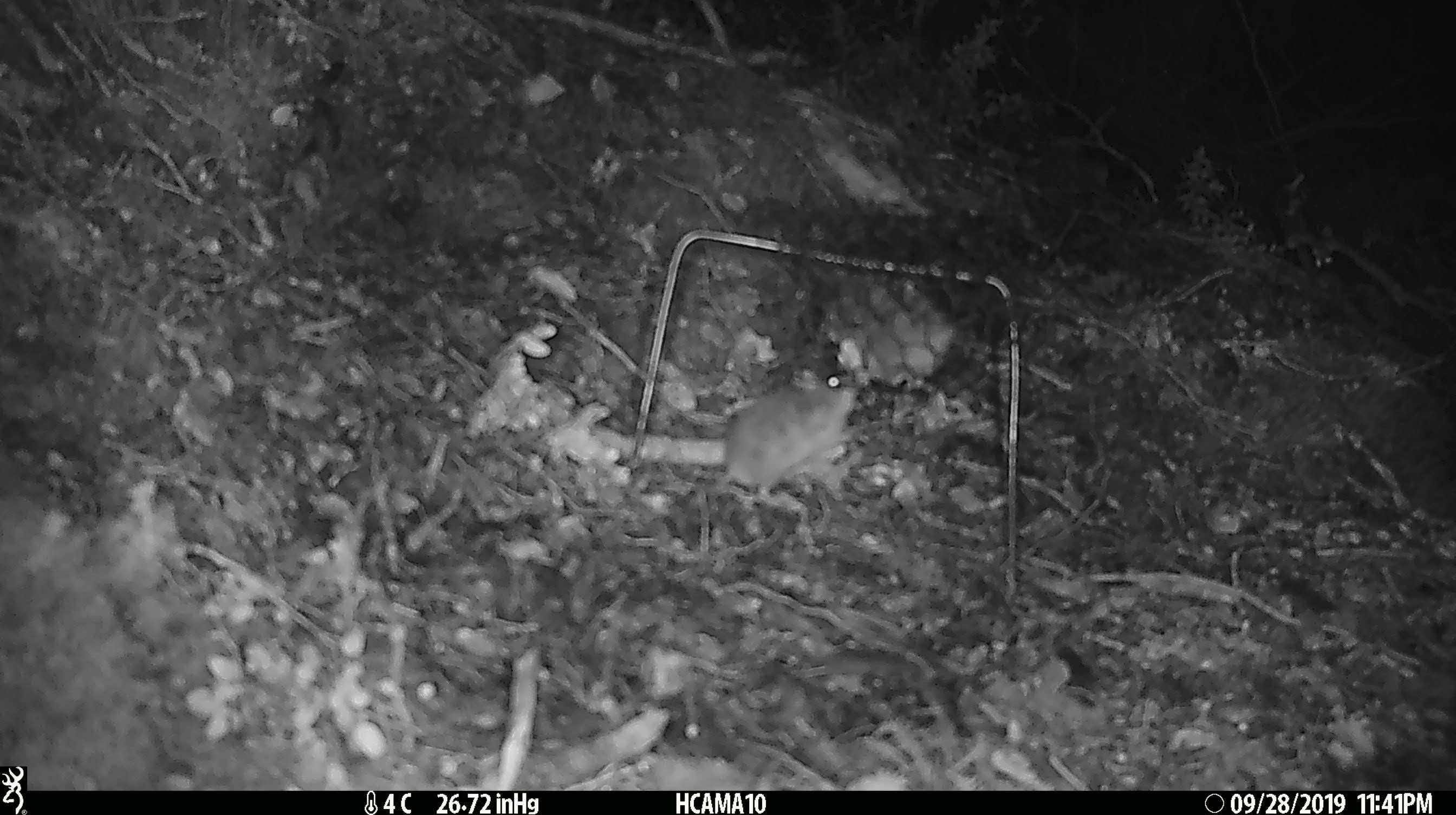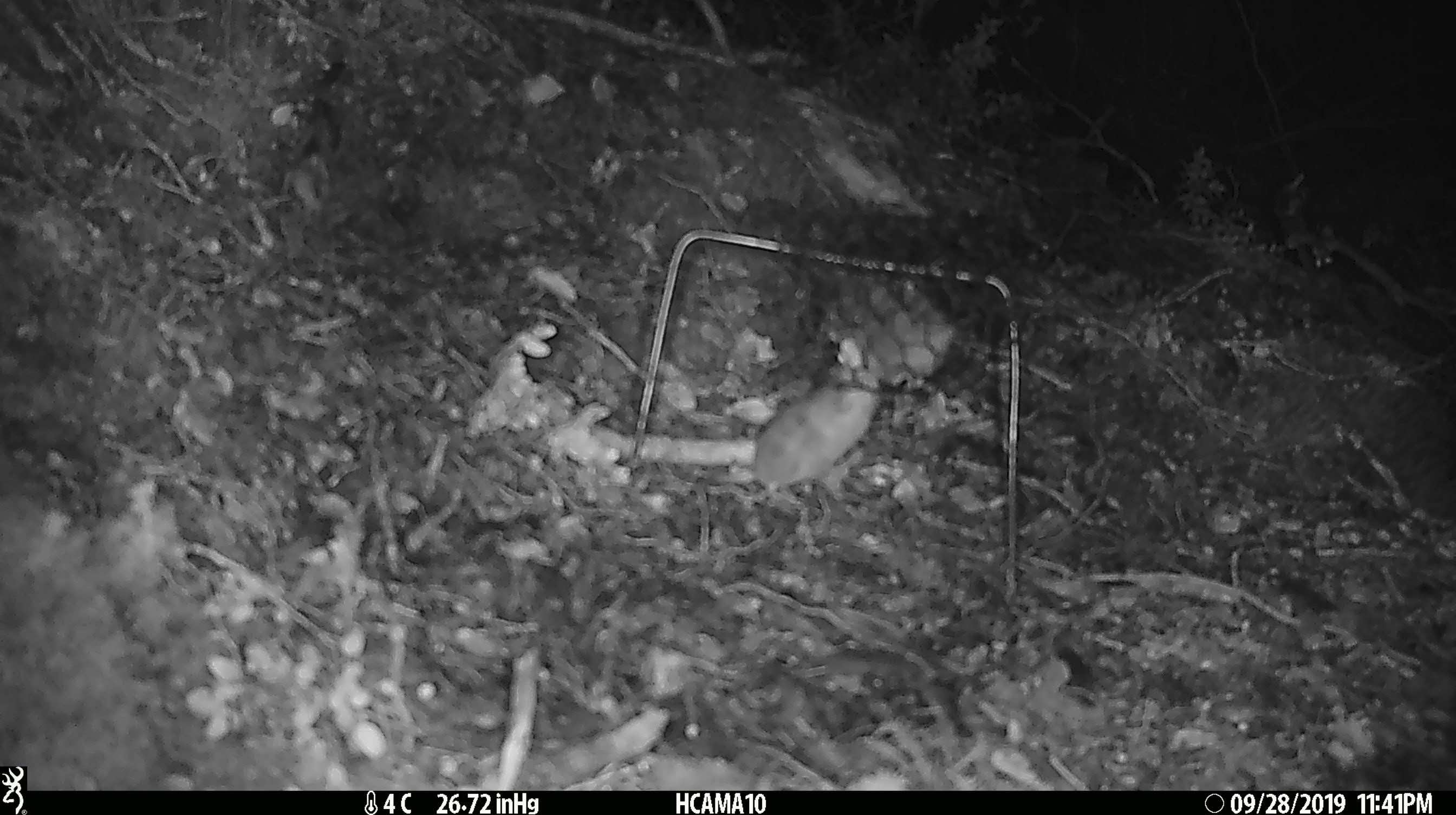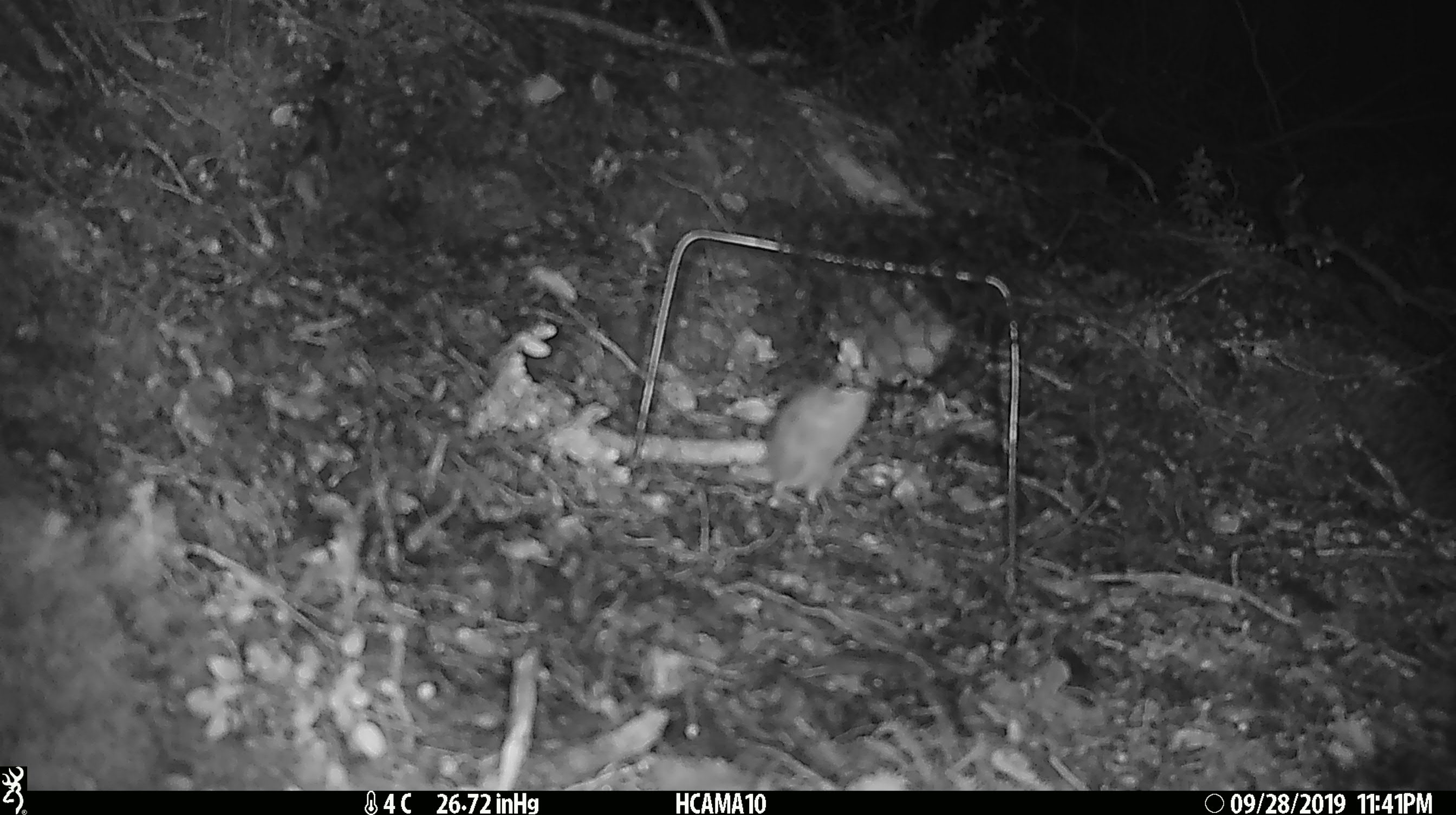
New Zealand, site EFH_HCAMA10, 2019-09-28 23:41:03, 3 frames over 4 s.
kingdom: Animalia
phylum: Chordata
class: Mammalia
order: Rodentia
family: Muridae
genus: Mus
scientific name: Mus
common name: mouse